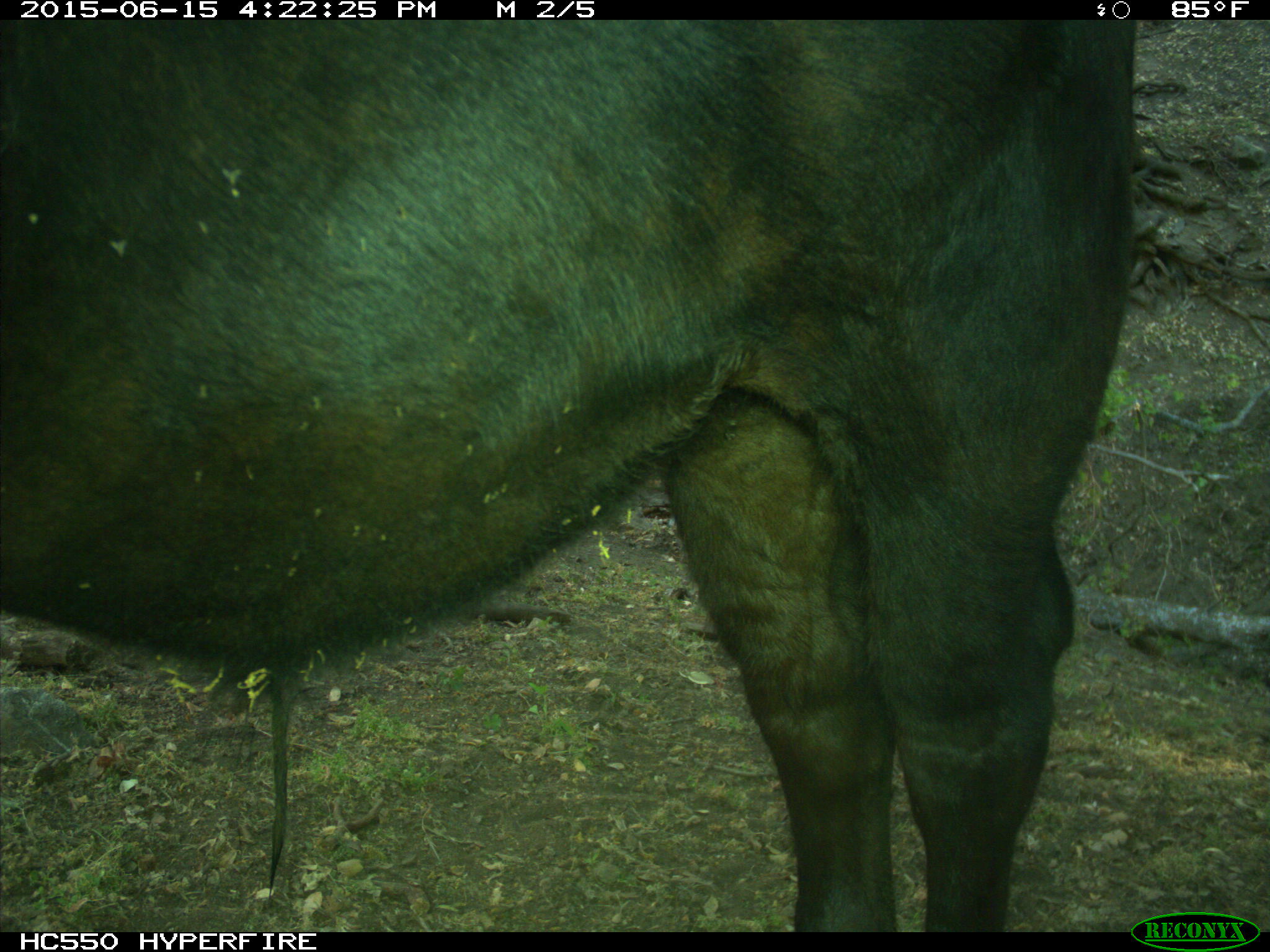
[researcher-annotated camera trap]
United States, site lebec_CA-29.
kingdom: Animalia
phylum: Chordata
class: Mammalia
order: Artiodactyla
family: Bovidae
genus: Bos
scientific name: Bos taurus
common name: domestic cow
Bos taurus (domestic cow).